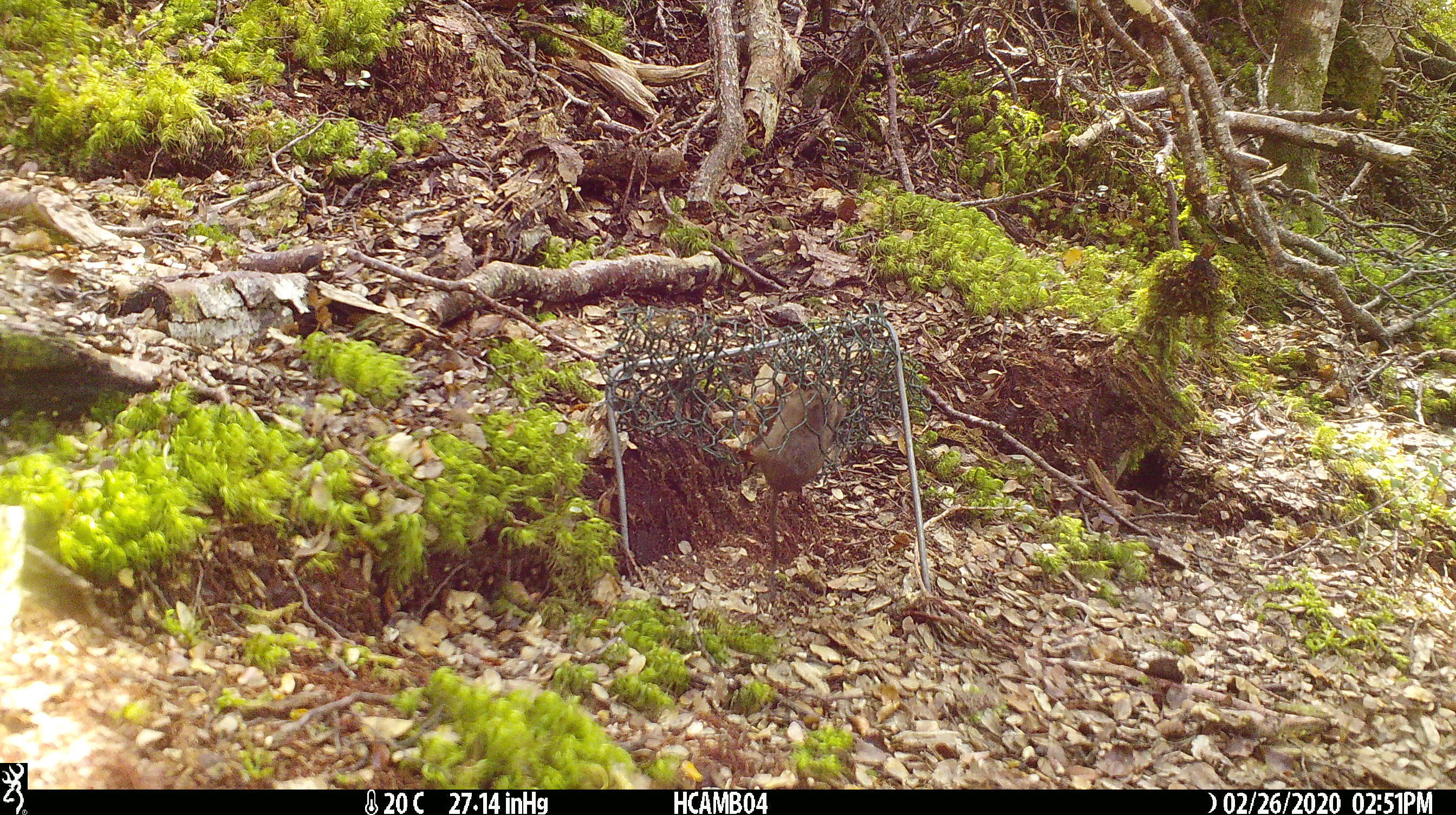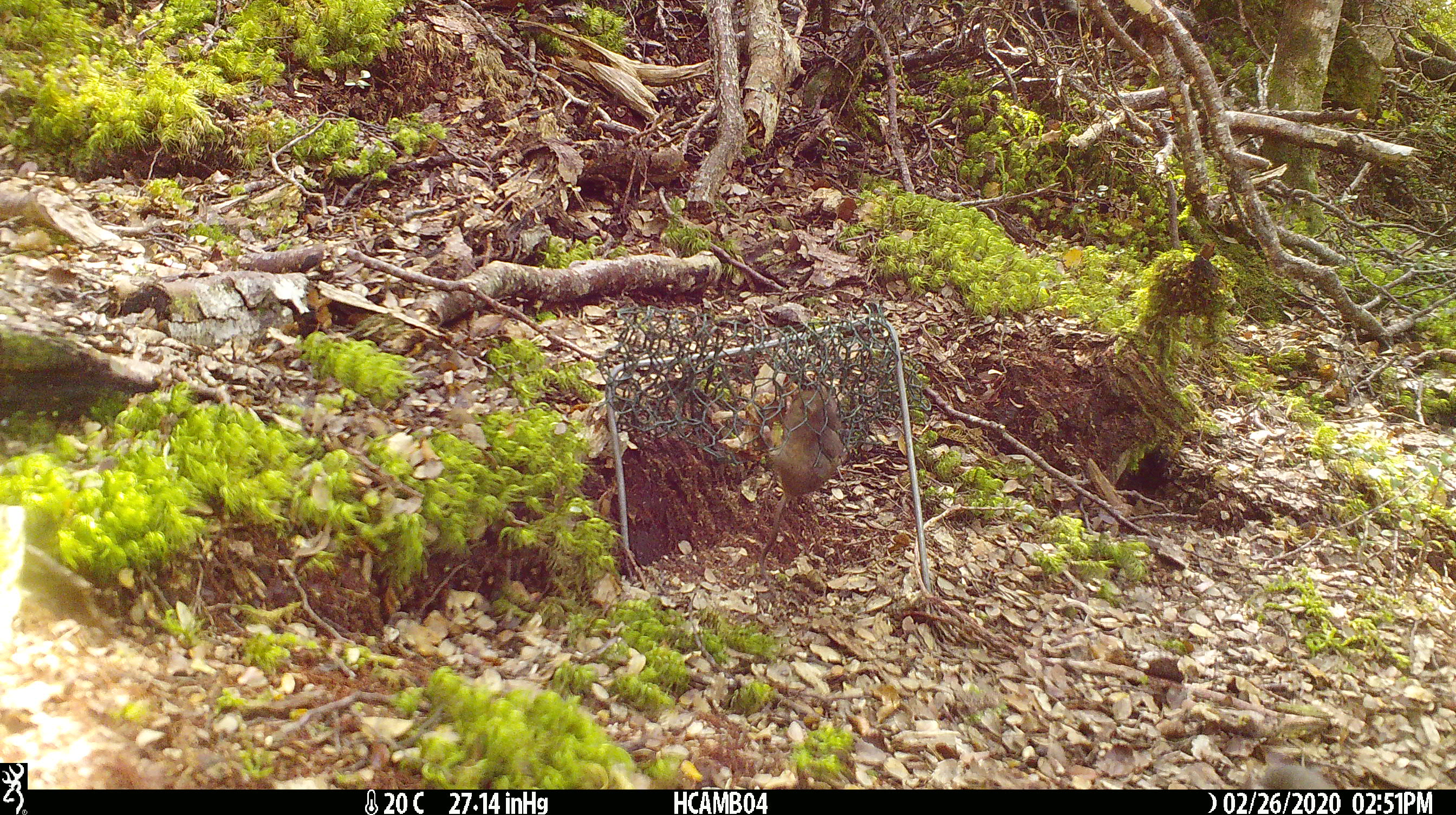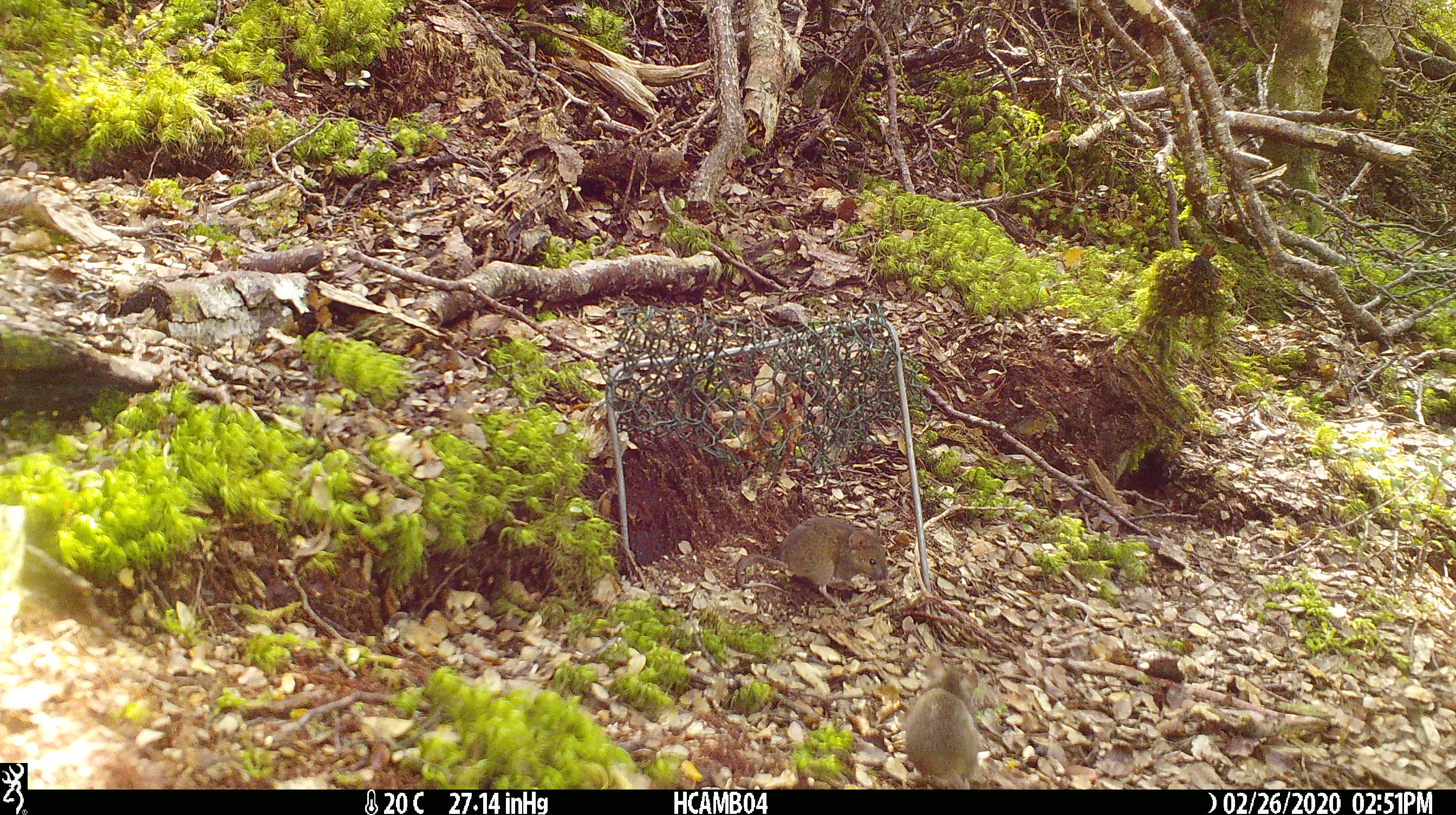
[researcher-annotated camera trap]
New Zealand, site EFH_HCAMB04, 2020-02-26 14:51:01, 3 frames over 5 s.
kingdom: Animalia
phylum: Chordata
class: Mammalia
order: Rodentia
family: Muridae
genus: Mus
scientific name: Mus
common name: mouse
Mouse (Mus).